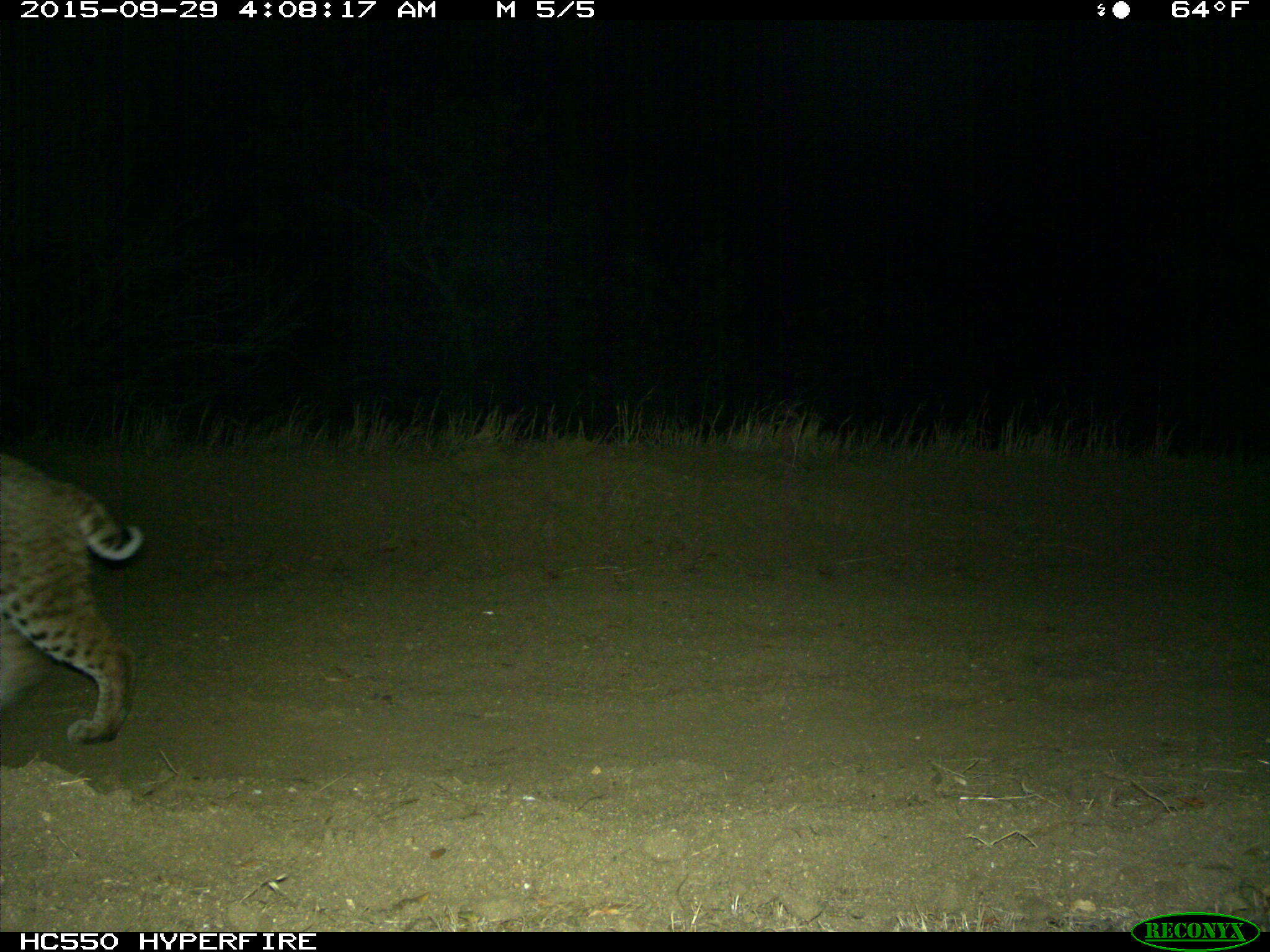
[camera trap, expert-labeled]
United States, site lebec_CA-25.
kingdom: Animalia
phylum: Chordata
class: Mammalia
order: Carnivora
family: Felidae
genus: Lynx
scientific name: Lynx rufus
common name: bobcat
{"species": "Lynx rufus (bobcat)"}